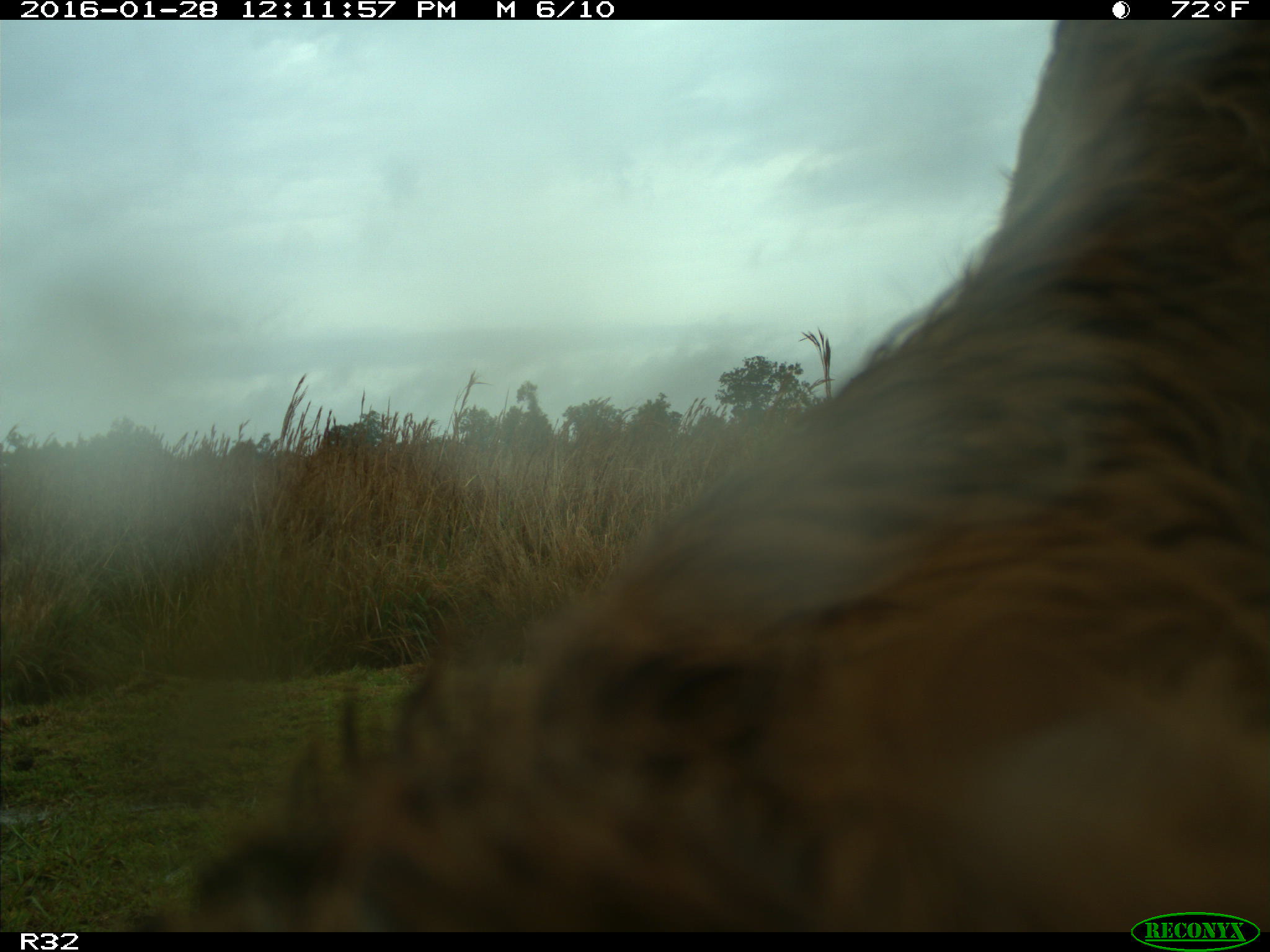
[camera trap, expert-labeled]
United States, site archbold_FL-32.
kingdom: Animalia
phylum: Chordata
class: Mammalia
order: Artiodactyla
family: Bovidae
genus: Bos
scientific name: Bos taurus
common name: domestic cow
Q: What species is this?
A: Bos taurus (domestic cow).